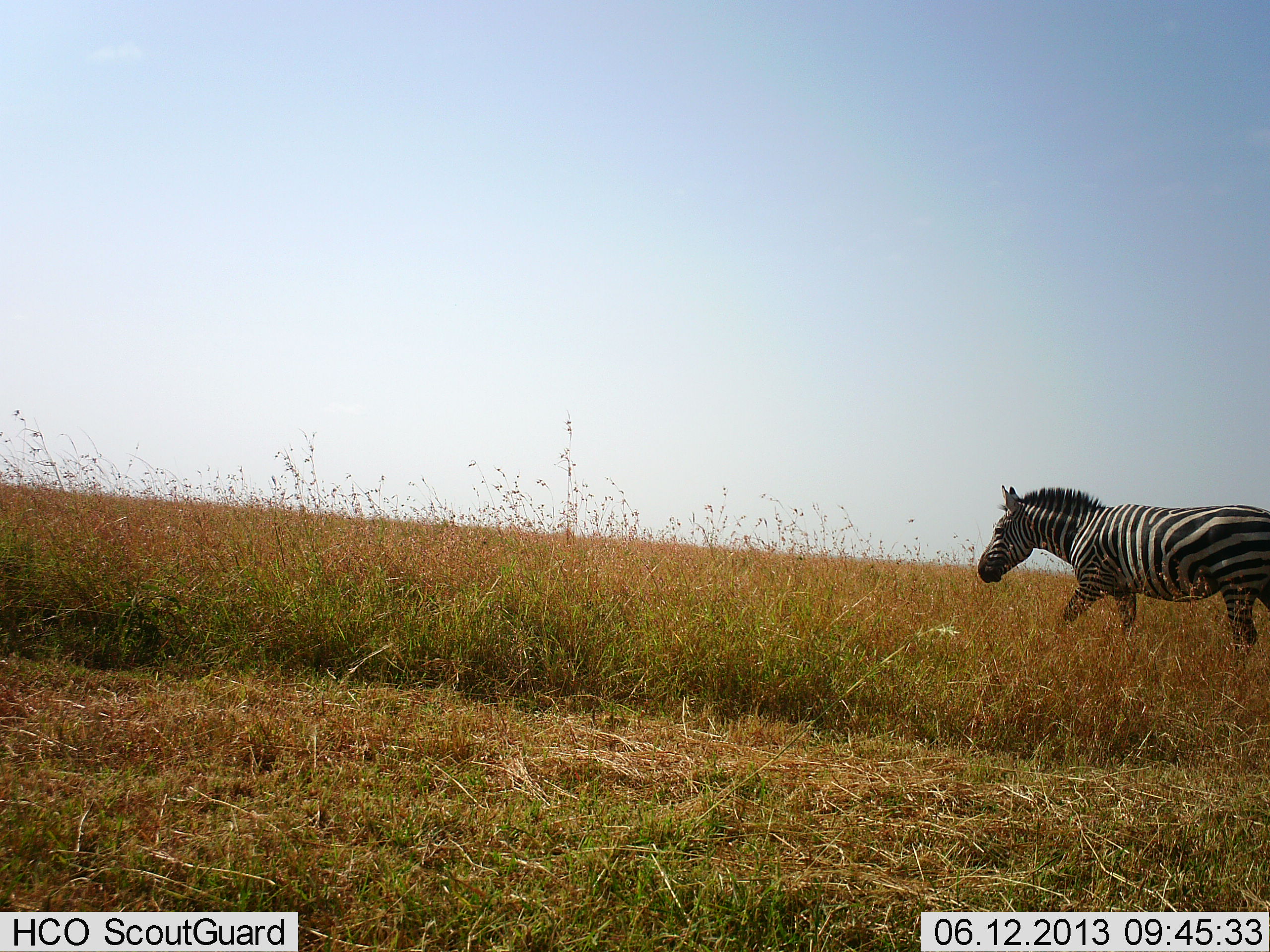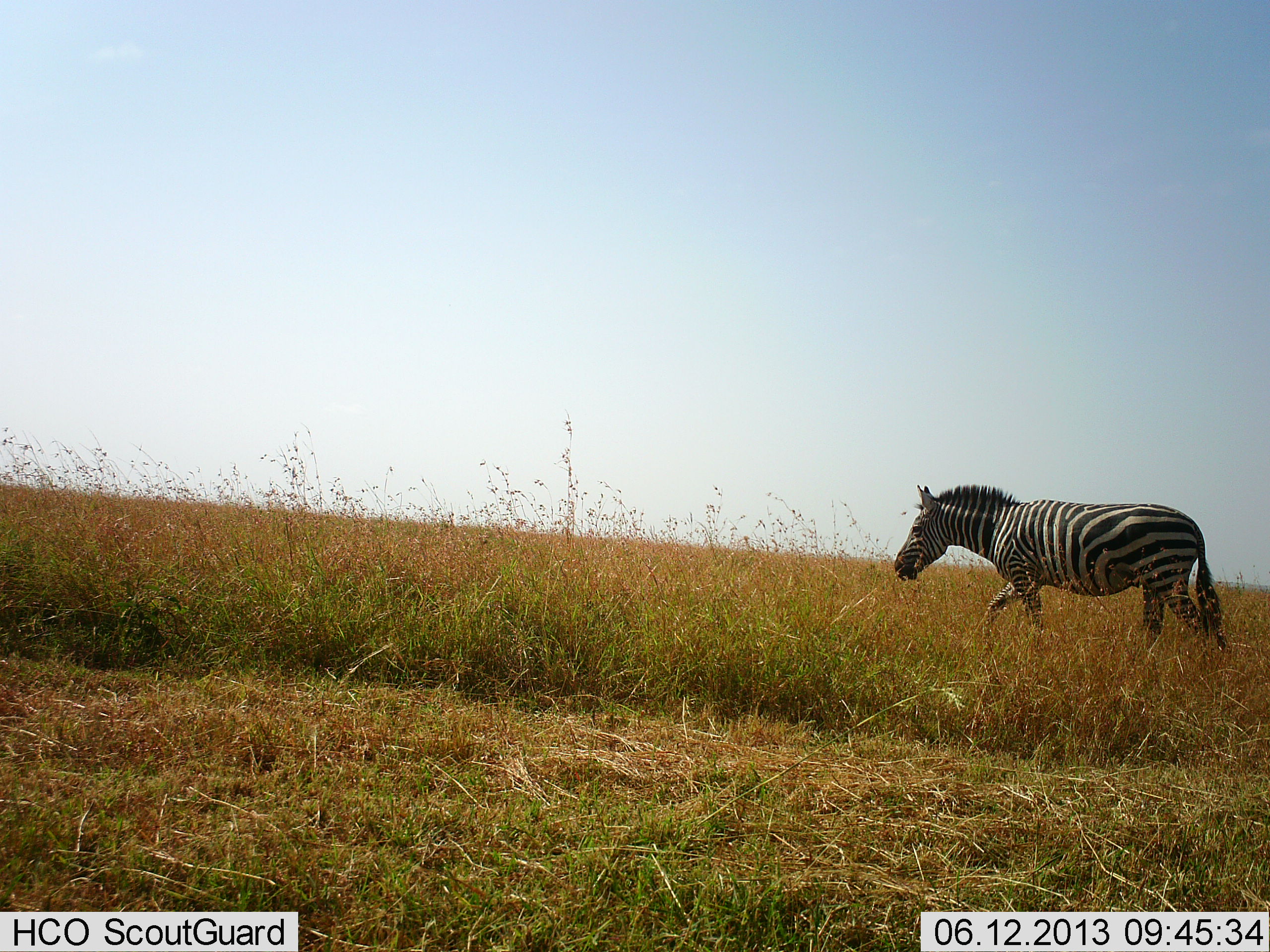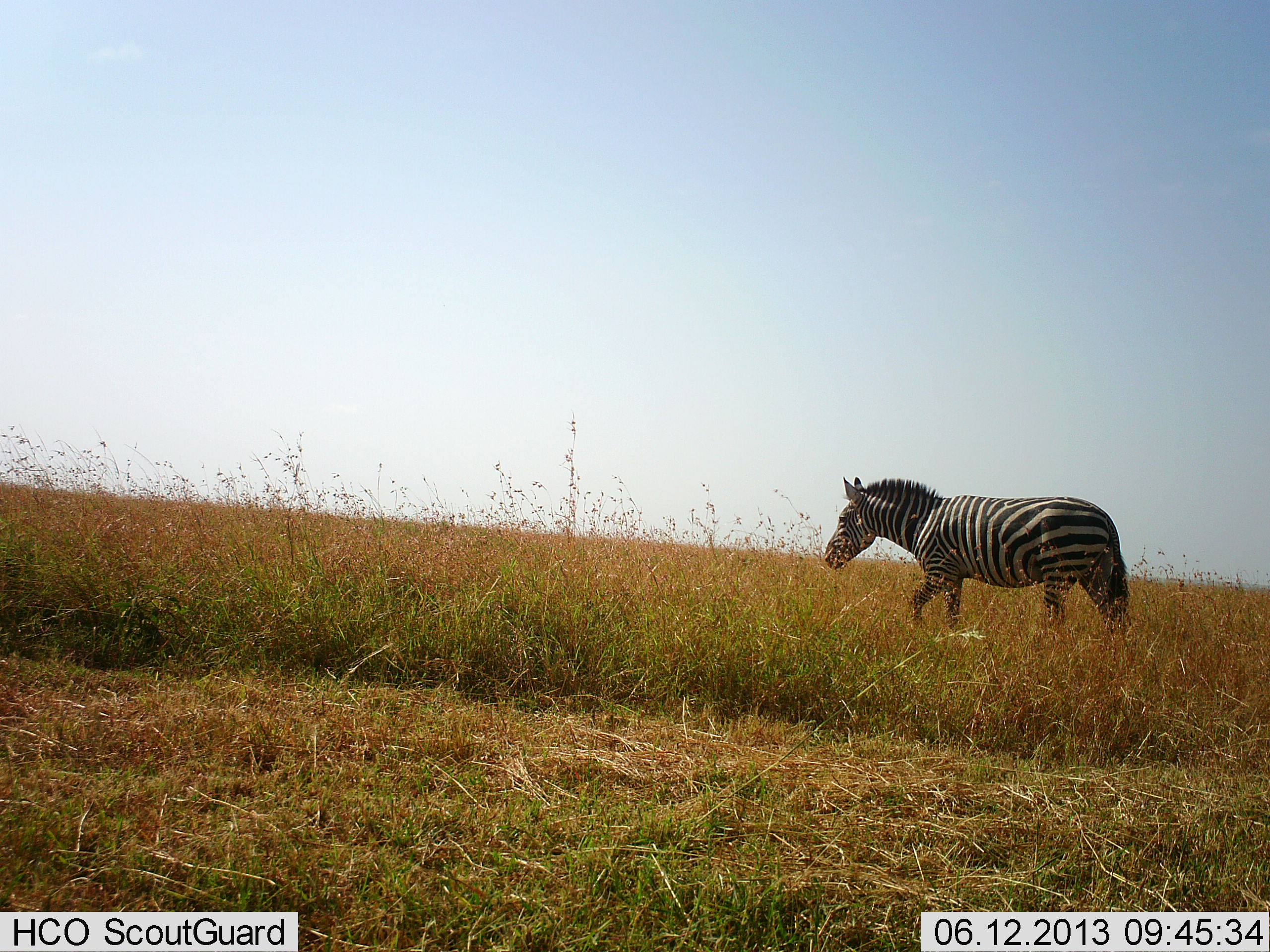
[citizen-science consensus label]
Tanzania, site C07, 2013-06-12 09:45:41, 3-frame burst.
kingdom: Animalia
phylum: Chordata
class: Mammalia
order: Perissodactyla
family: Equidae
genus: Equus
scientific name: Equus quagga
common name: plains zebra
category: zebra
Zebra (plains zebra) (Equus quagga), count 1. Behavior (volunteer vote fractions): standing 0%, resting 0%, moving 100%, interacting 0%. Young present (vote fraction): 0%. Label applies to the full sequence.